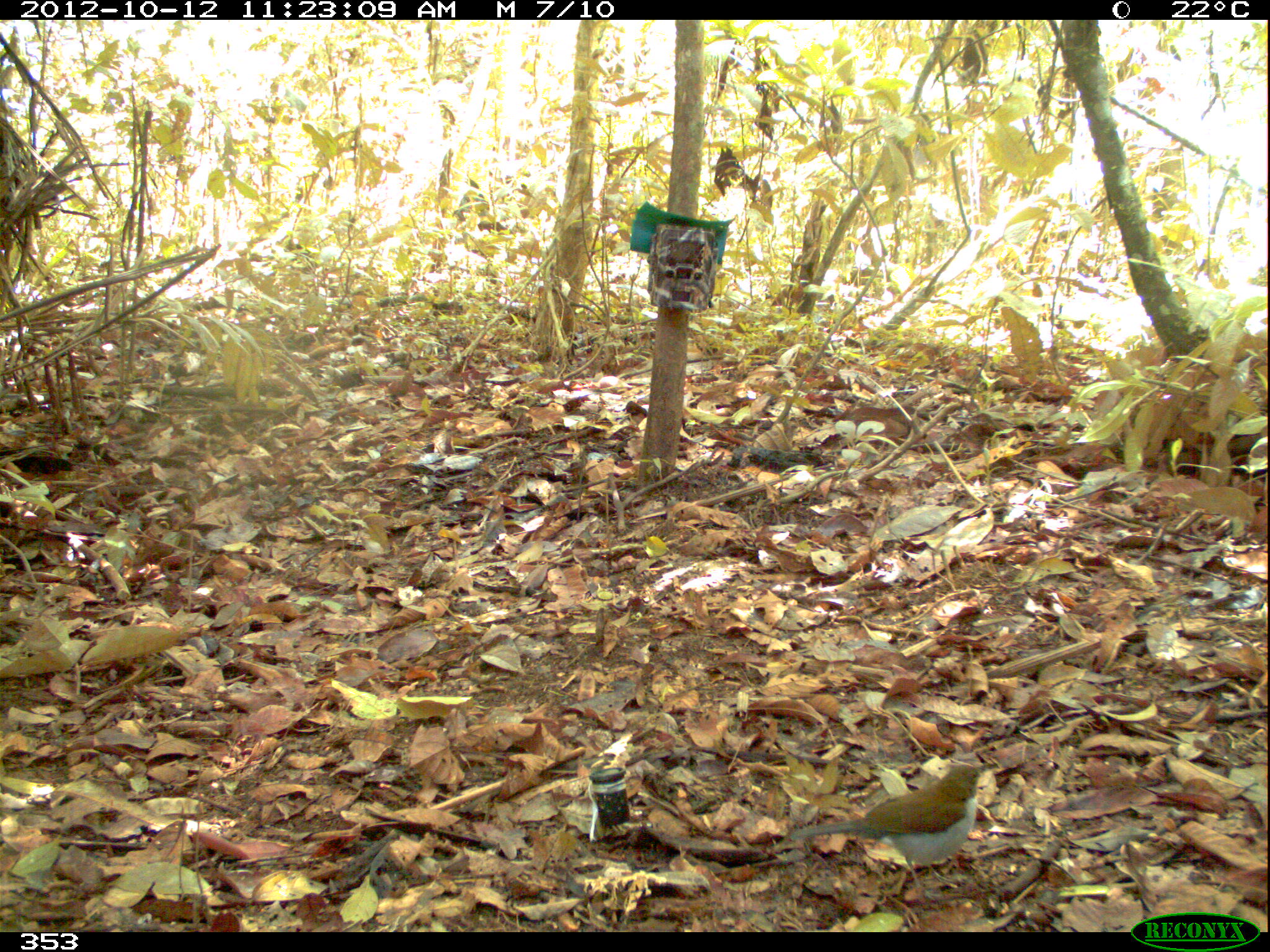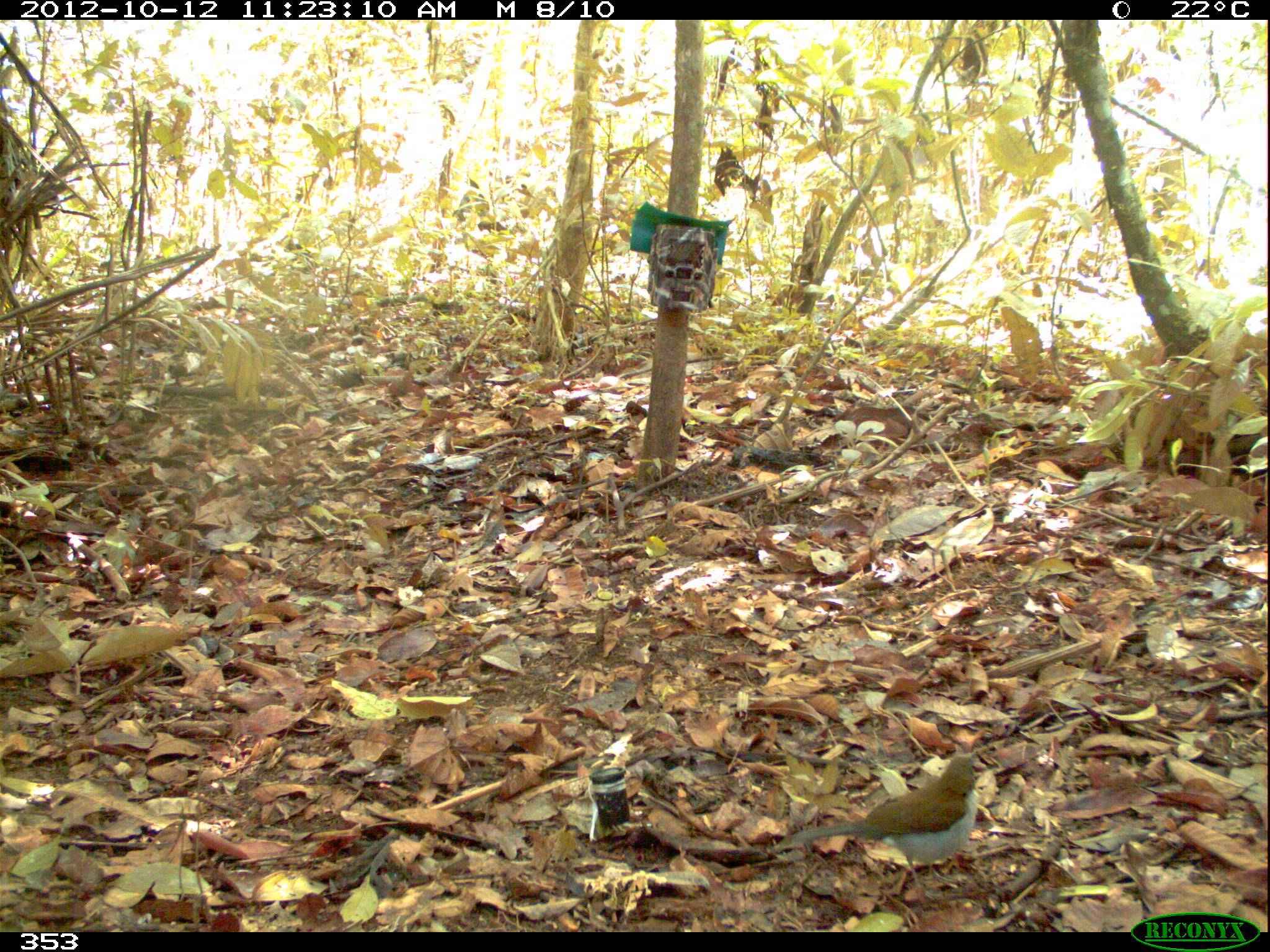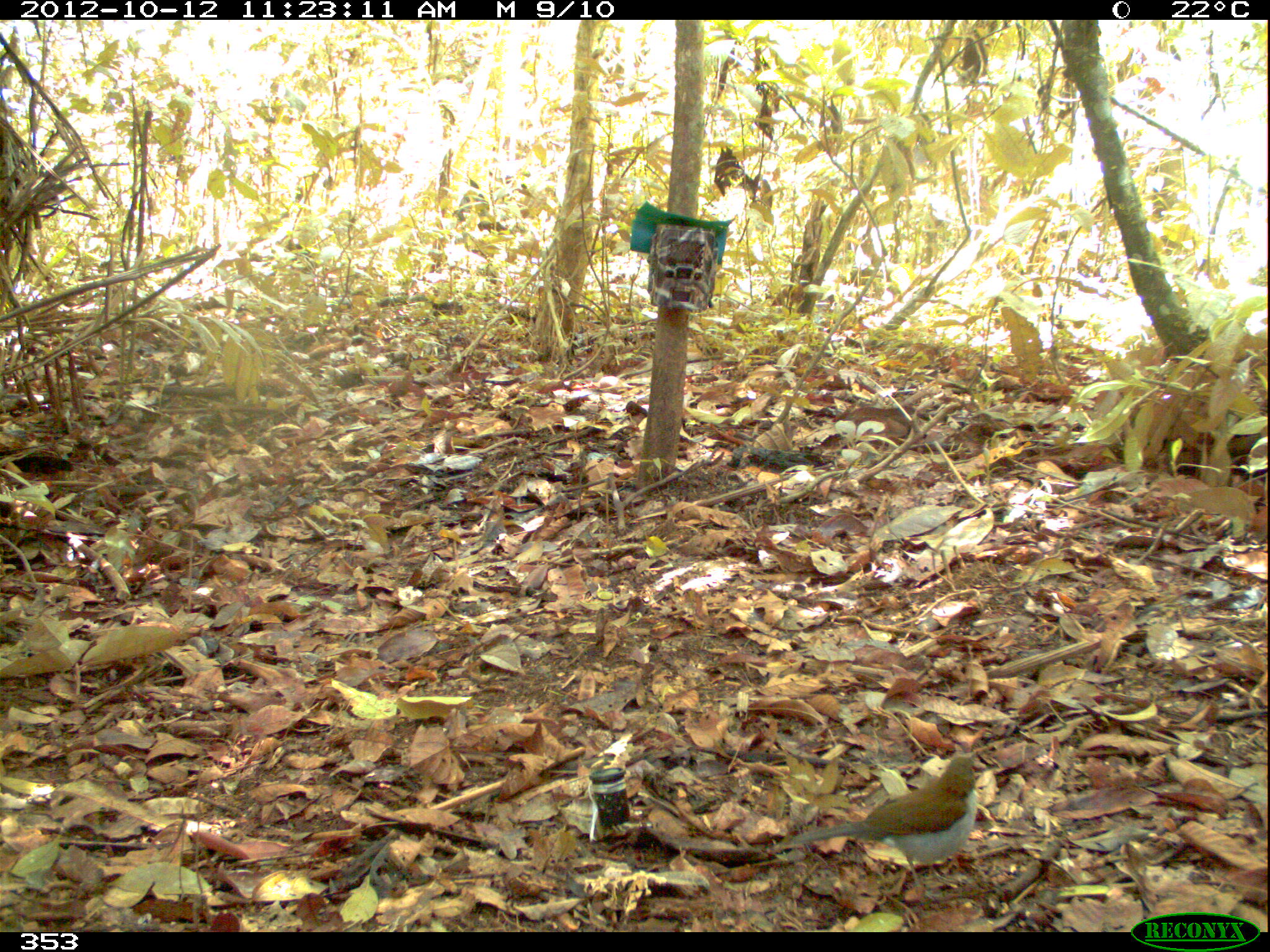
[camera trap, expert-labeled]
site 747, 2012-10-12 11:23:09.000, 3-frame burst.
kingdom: Animalia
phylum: Chordata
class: Aves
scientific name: Aves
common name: bird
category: unknown bird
Unknown bird (bird) (Aves).